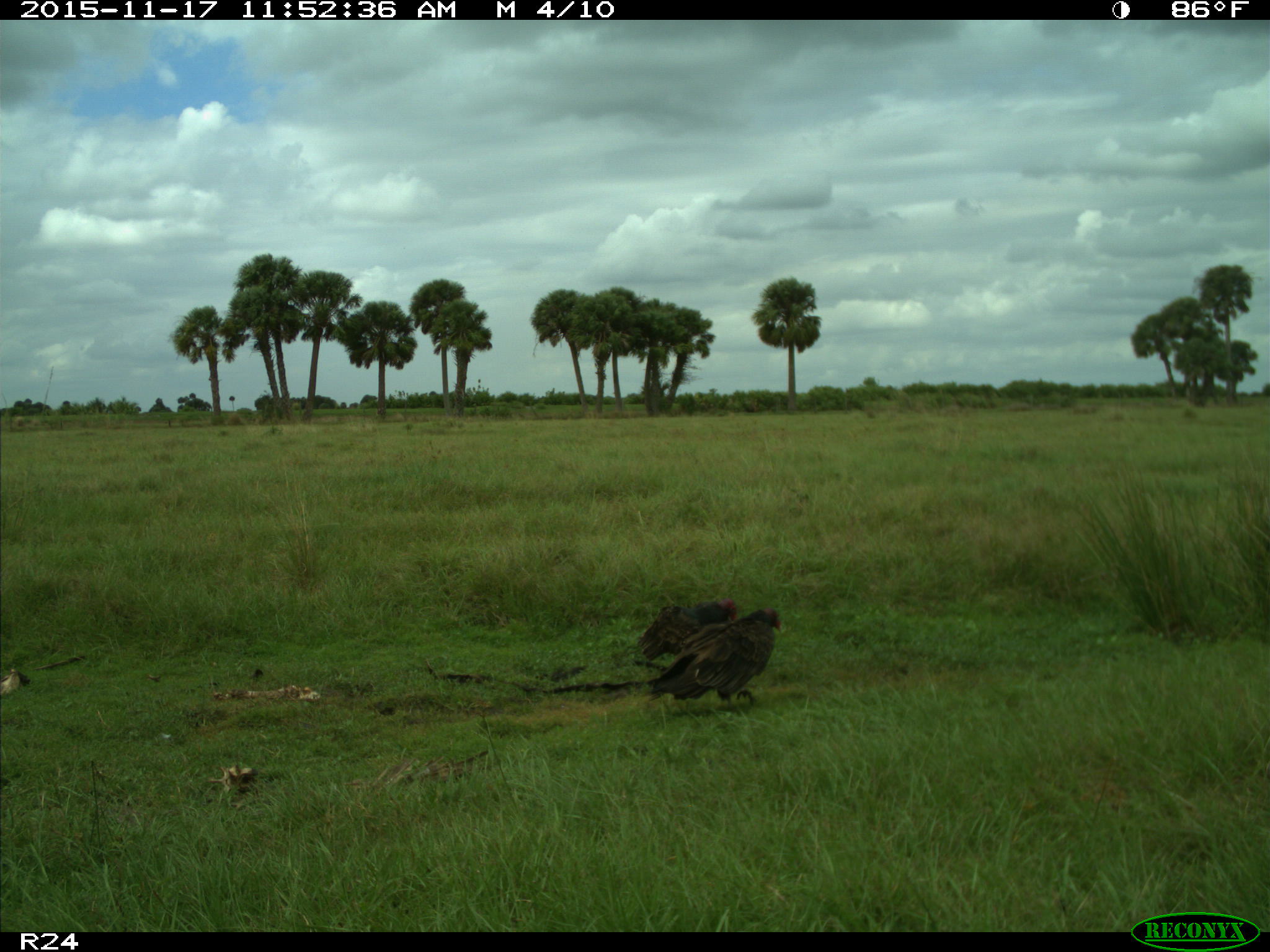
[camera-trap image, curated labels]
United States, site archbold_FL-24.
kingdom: Animalia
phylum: Chordata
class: Aves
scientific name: Aves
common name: birds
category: unidentified bird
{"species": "unidentified bird (birds) (Aves)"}